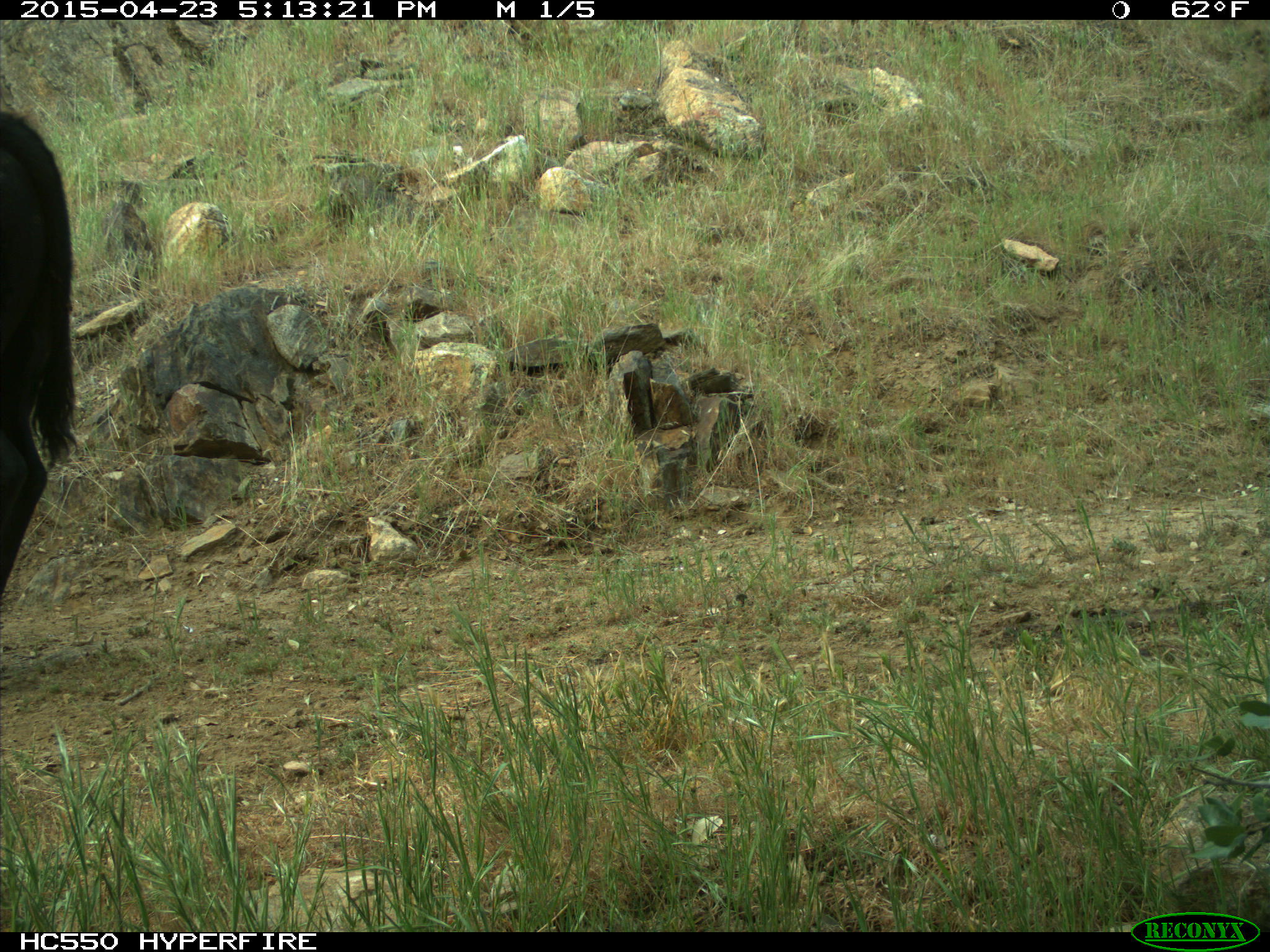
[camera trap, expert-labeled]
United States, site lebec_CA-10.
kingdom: Animalia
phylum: Chordata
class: Mammalia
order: Artiodactyla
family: Bovidae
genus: Bos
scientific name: Bos taurus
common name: domestic cow